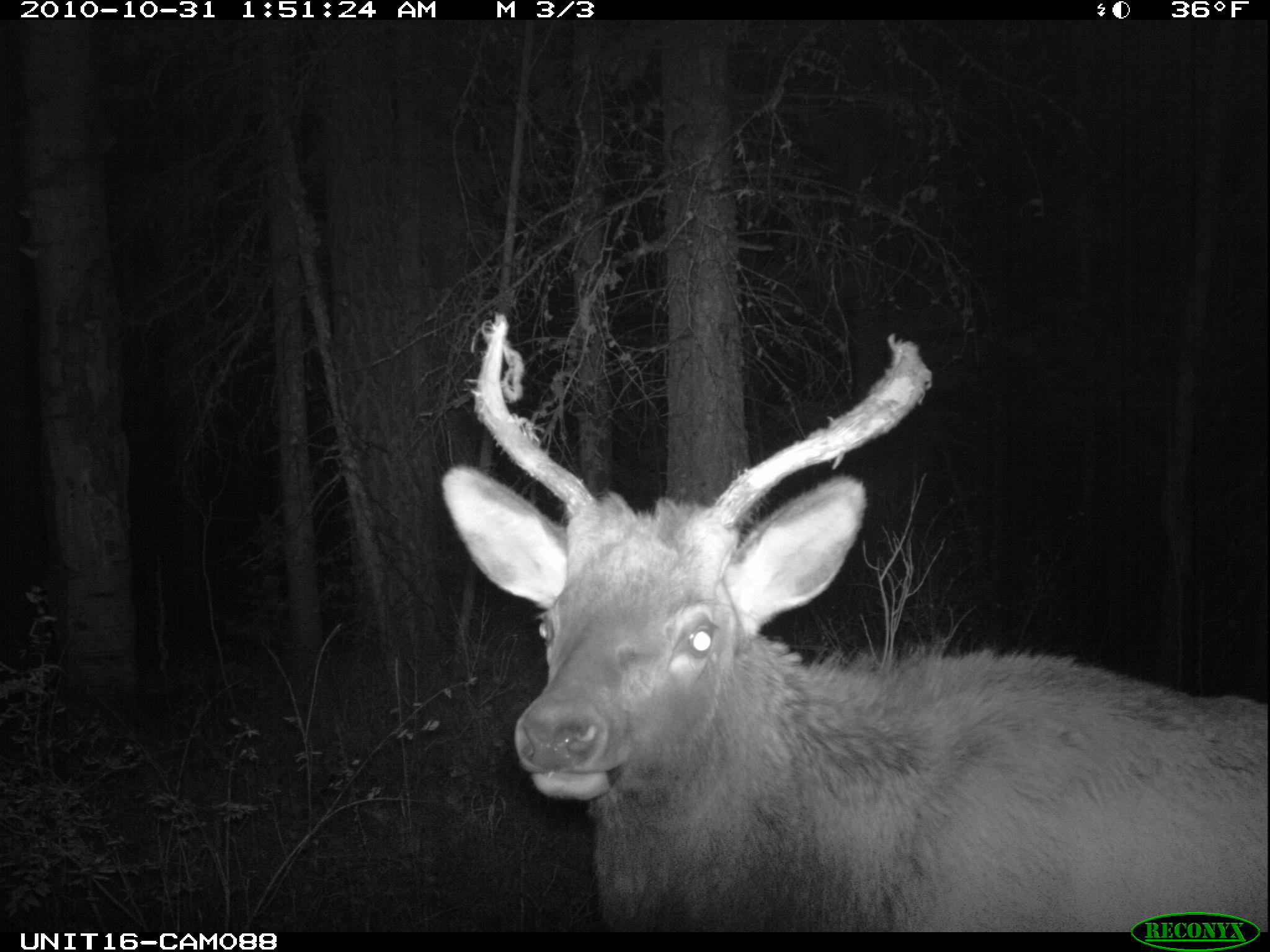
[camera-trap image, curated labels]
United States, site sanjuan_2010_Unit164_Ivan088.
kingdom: Animalia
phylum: Chordata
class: Mammalia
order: Artiodactyla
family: Cervidae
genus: Cervus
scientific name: Cervus elaphus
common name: red deer